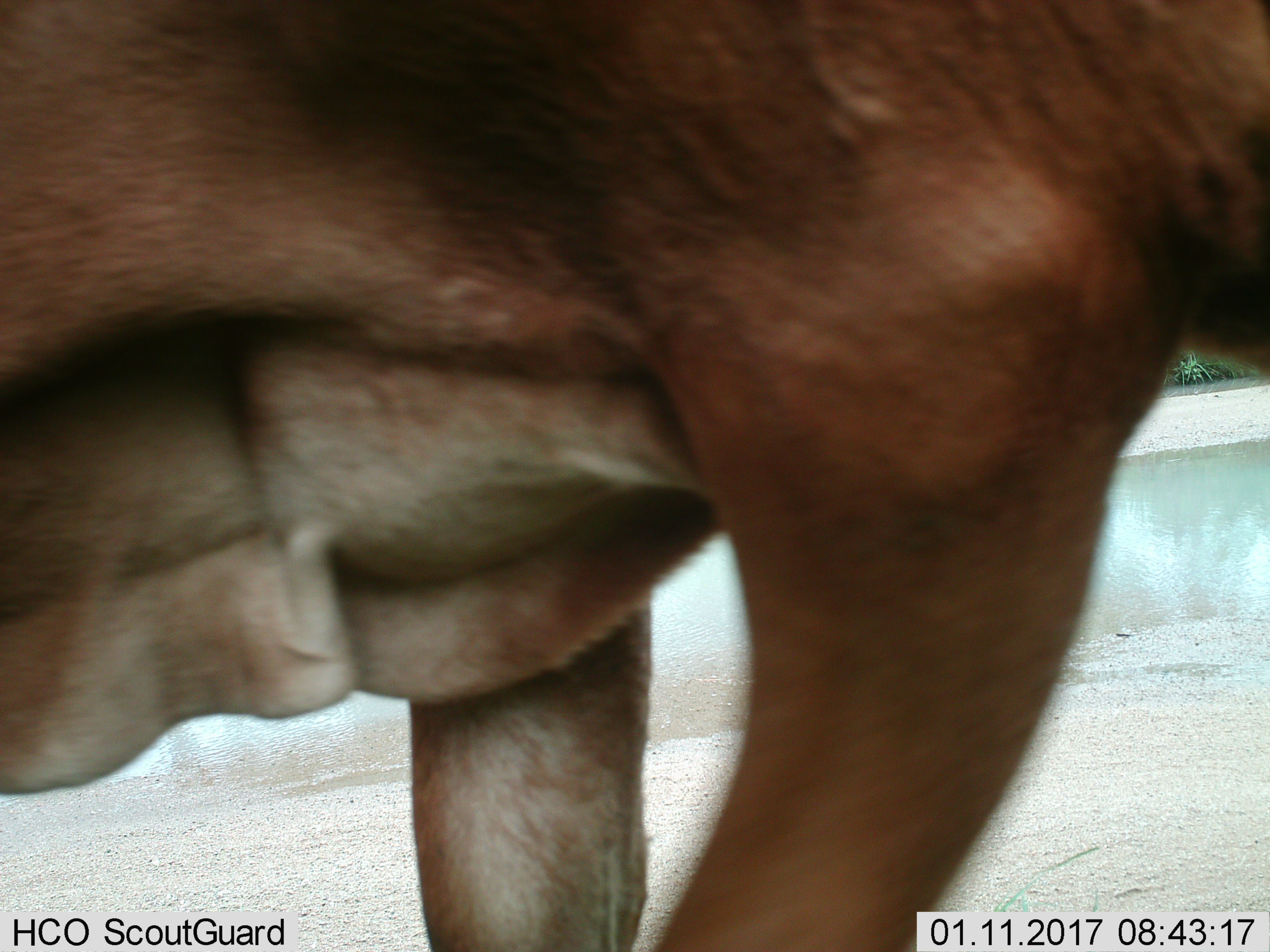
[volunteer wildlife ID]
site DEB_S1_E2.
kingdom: Animalia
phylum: Chordata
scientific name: Vertebrata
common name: domestic animal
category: domesticanimal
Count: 1.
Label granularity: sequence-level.